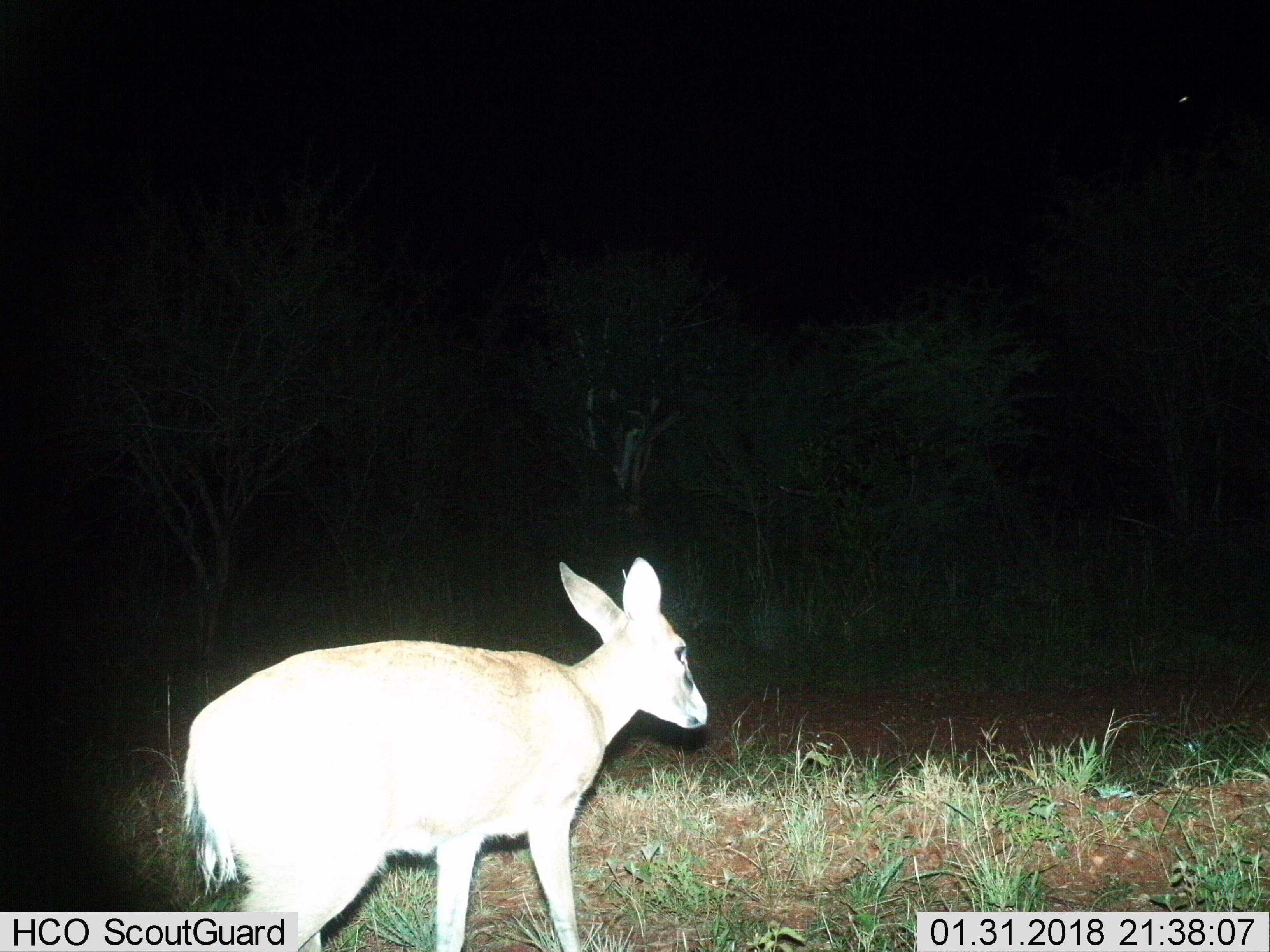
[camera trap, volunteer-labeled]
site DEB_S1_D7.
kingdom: Animalia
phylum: Chordata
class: Mammalia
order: Artiodactyla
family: Bovidae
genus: Sylvicapra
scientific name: Sylvicapra grimmia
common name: common duiker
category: duikercommongrey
Duikercommongrey (common duiker) (Sylvicapra grimmia), count 1. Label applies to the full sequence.